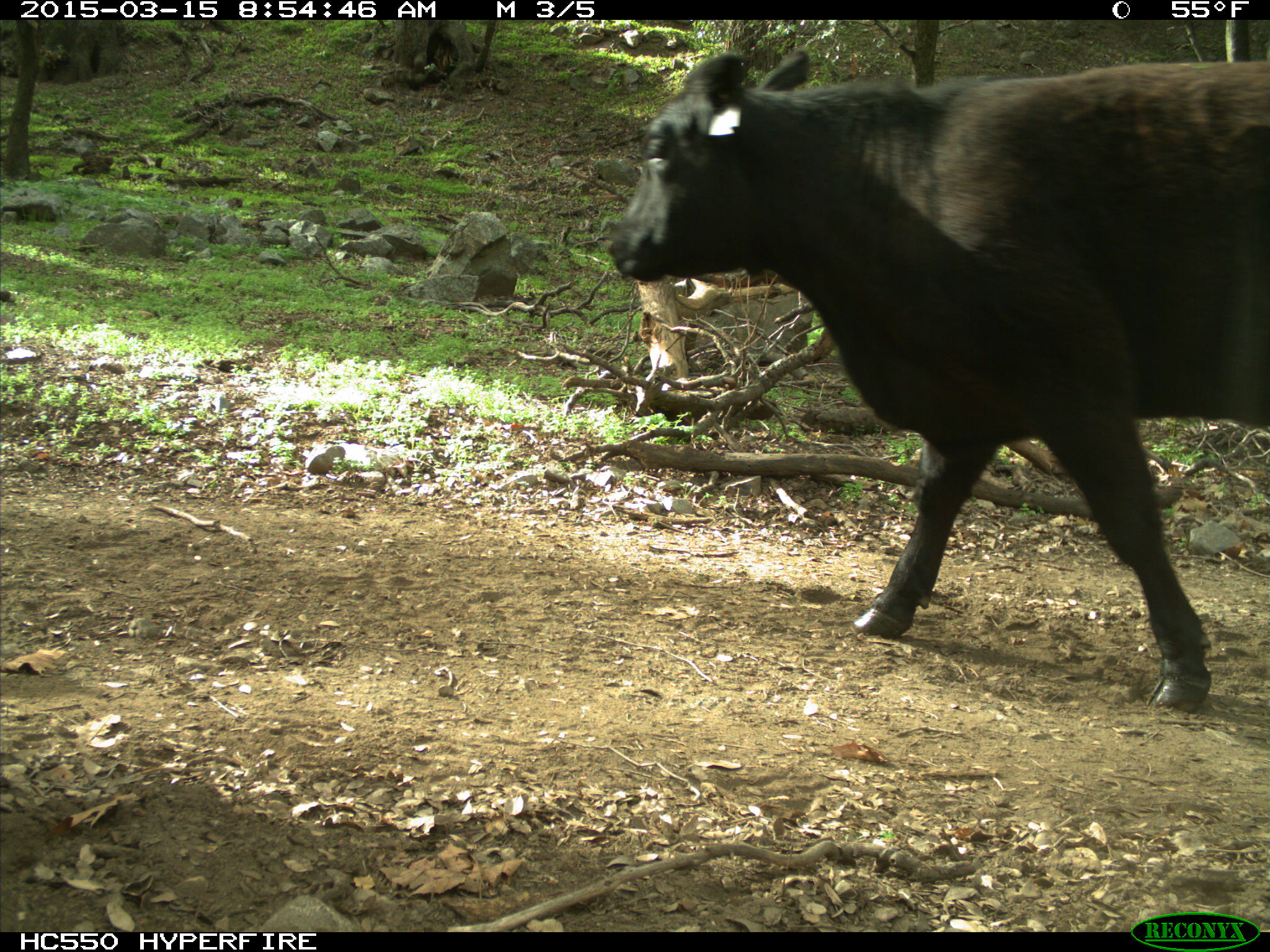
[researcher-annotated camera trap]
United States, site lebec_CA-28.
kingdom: Animalia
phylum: Chordata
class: Mammalia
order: Artiodactyla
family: Bovidae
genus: Bos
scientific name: Bos taurus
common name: domestic cow